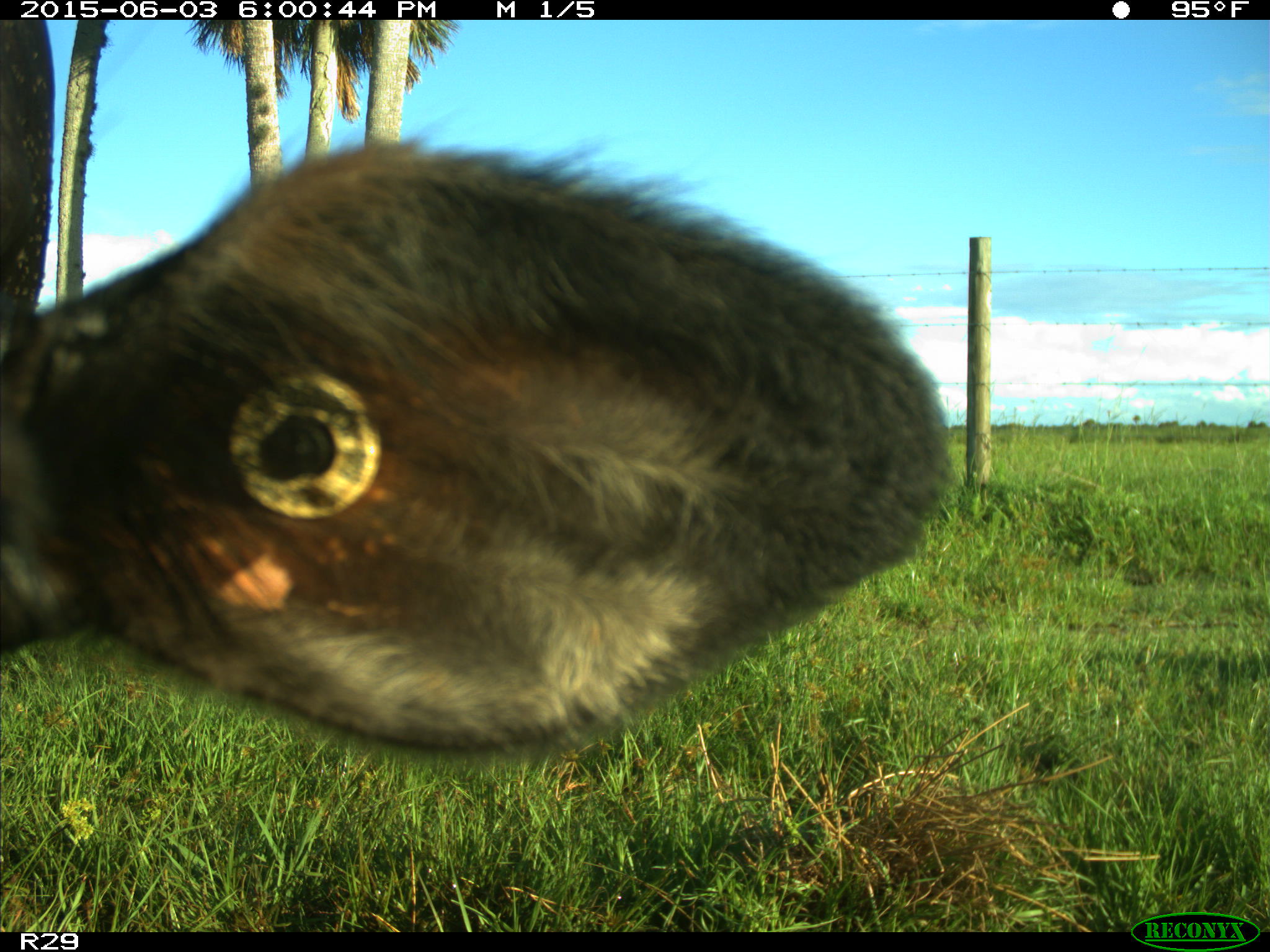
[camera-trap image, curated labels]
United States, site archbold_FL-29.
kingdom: Animalia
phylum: Chordata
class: Mammalia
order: Artiodactyla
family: Bovidae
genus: Bos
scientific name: Bos taurus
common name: domestic cow